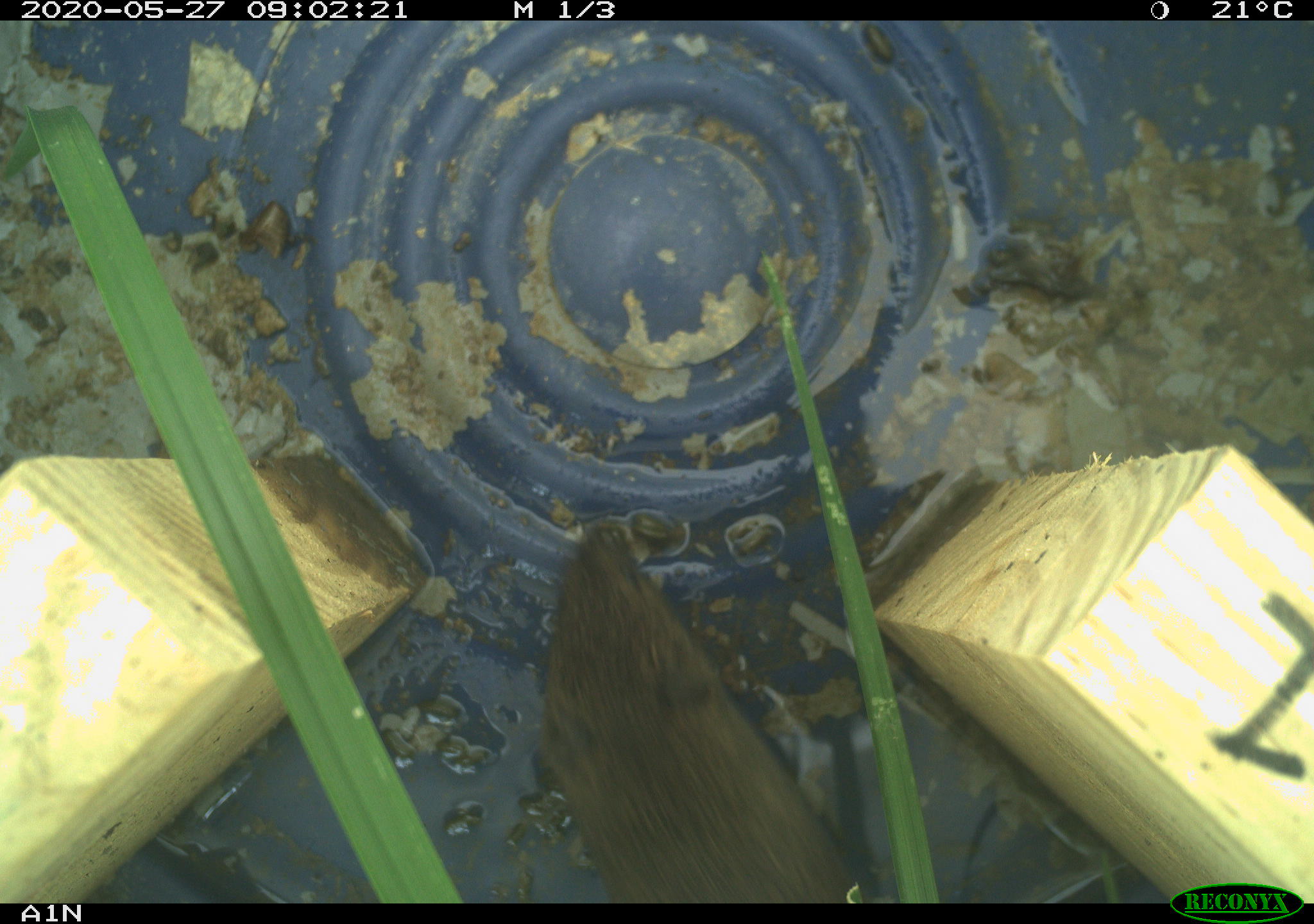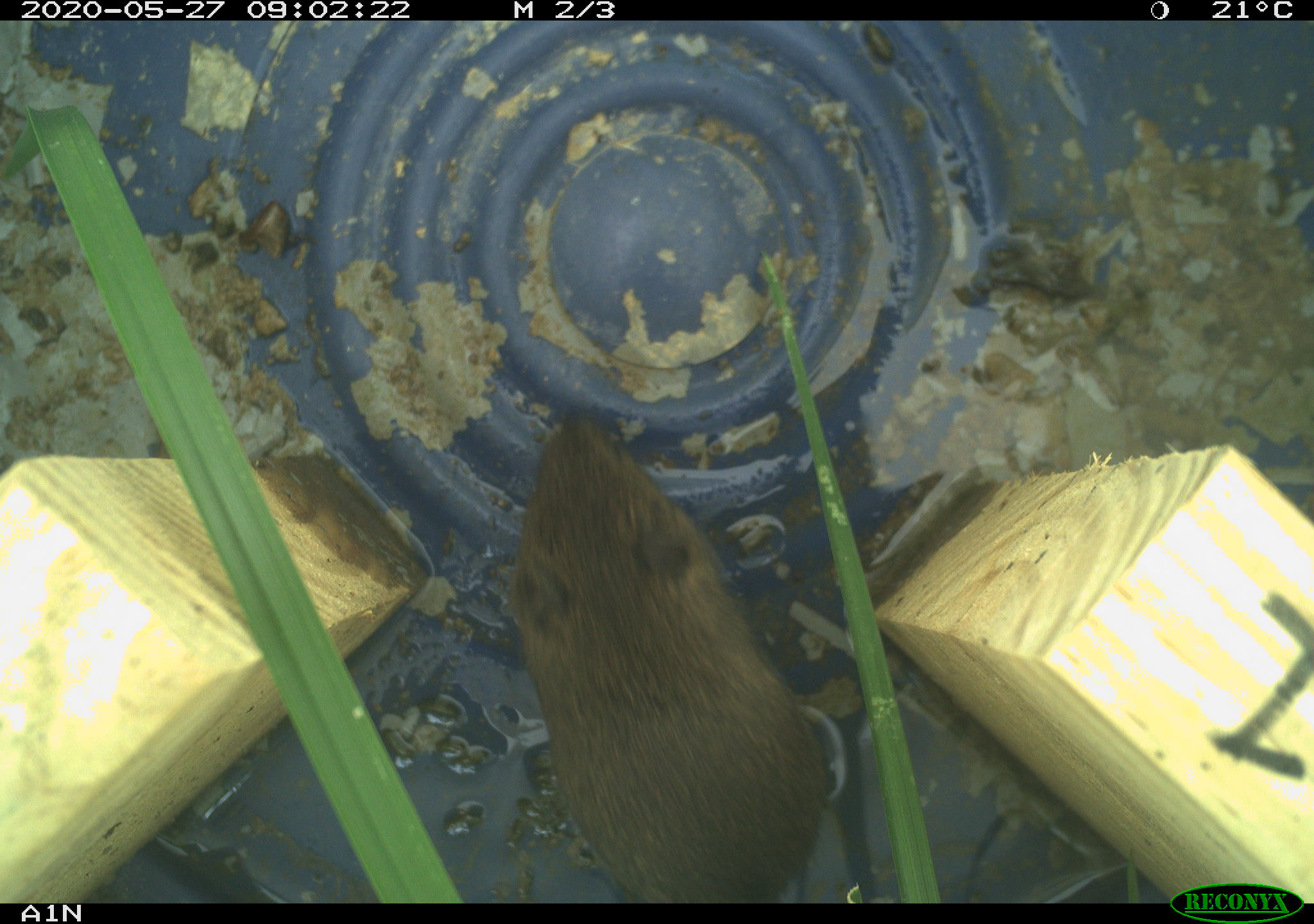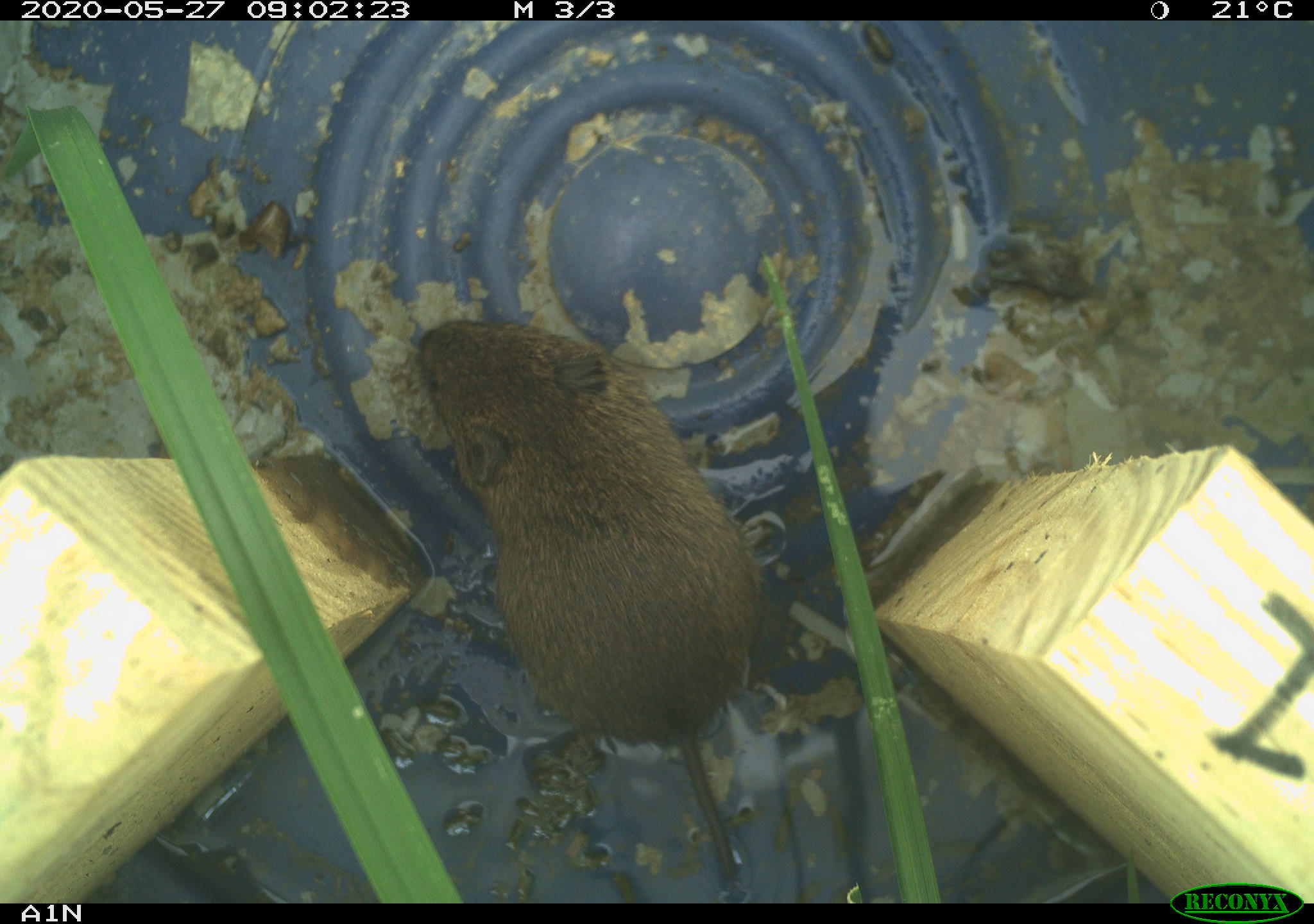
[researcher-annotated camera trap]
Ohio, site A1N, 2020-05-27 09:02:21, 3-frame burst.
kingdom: Animalia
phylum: Chordata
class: Mammalia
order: Rodentia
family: Cricetidae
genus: Microtus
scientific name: Microtus pennsylvanicus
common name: meadow vole